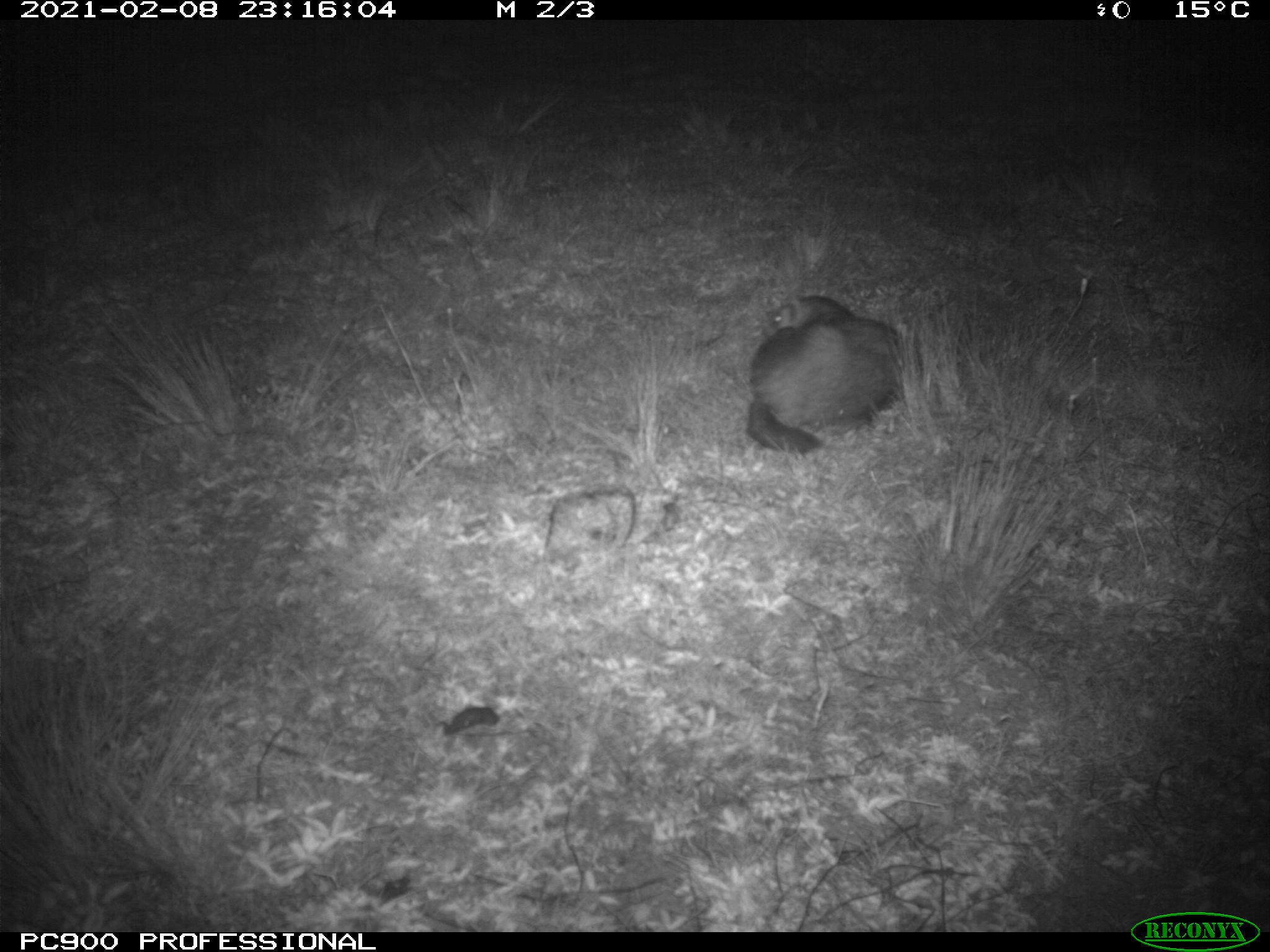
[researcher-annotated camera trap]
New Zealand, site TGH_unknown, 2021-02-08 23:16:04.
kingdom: Animalia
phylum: Chordata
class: Mammalia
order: Carnivora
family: Mustelidae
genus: Mustela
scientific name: Mustela furo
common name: ferret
Ferret (Mustela furo).